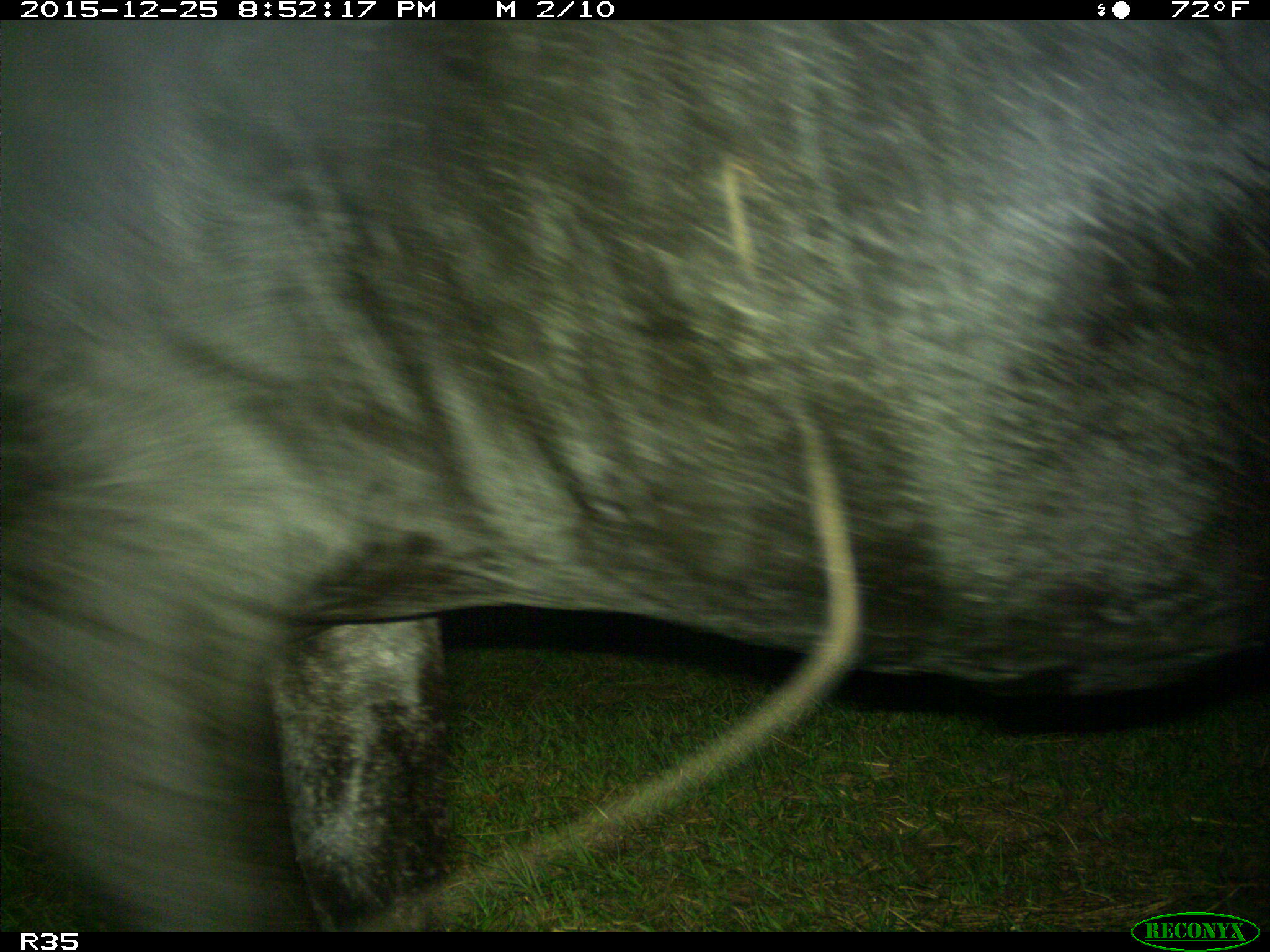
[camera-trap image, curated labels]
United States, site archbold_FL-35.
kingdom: Animalia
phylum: Chordata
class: Mammalia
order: Artiodactyla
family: Bovidae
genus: Bos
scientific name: Bos taurus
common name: domestic cow